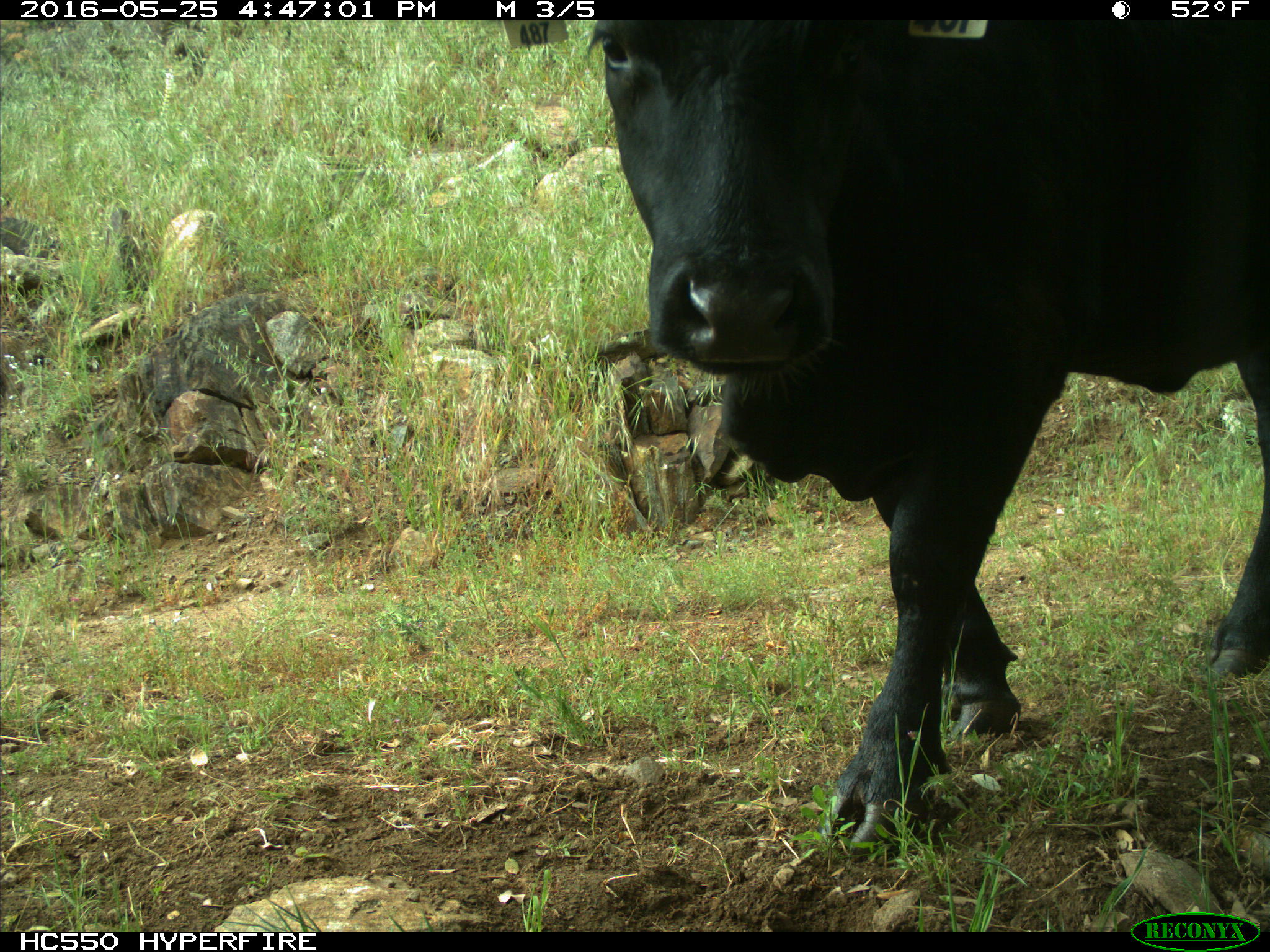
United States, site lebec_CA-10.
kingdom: Animalia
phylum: Chordata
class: Mammalia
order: Artiodactyla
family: Bovidae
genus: Bos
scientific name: Bos taurus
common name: domestic cow